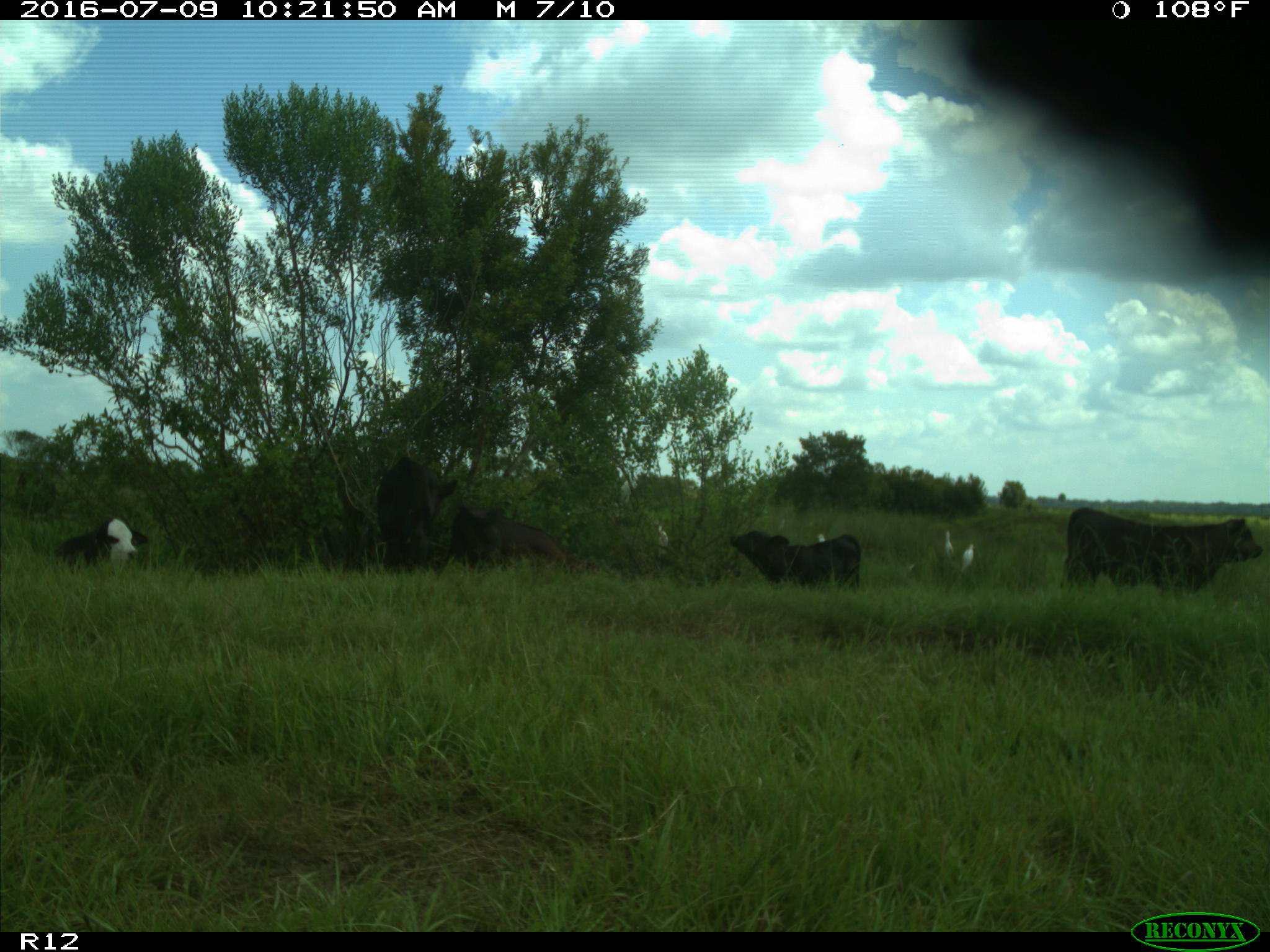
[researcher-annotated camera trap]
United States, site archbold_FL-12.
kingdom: Animalia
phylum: Chordata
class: Mammalia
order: Artiodactyla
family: Bovidae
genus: Bos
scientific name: Bos taurus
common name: domestic cow